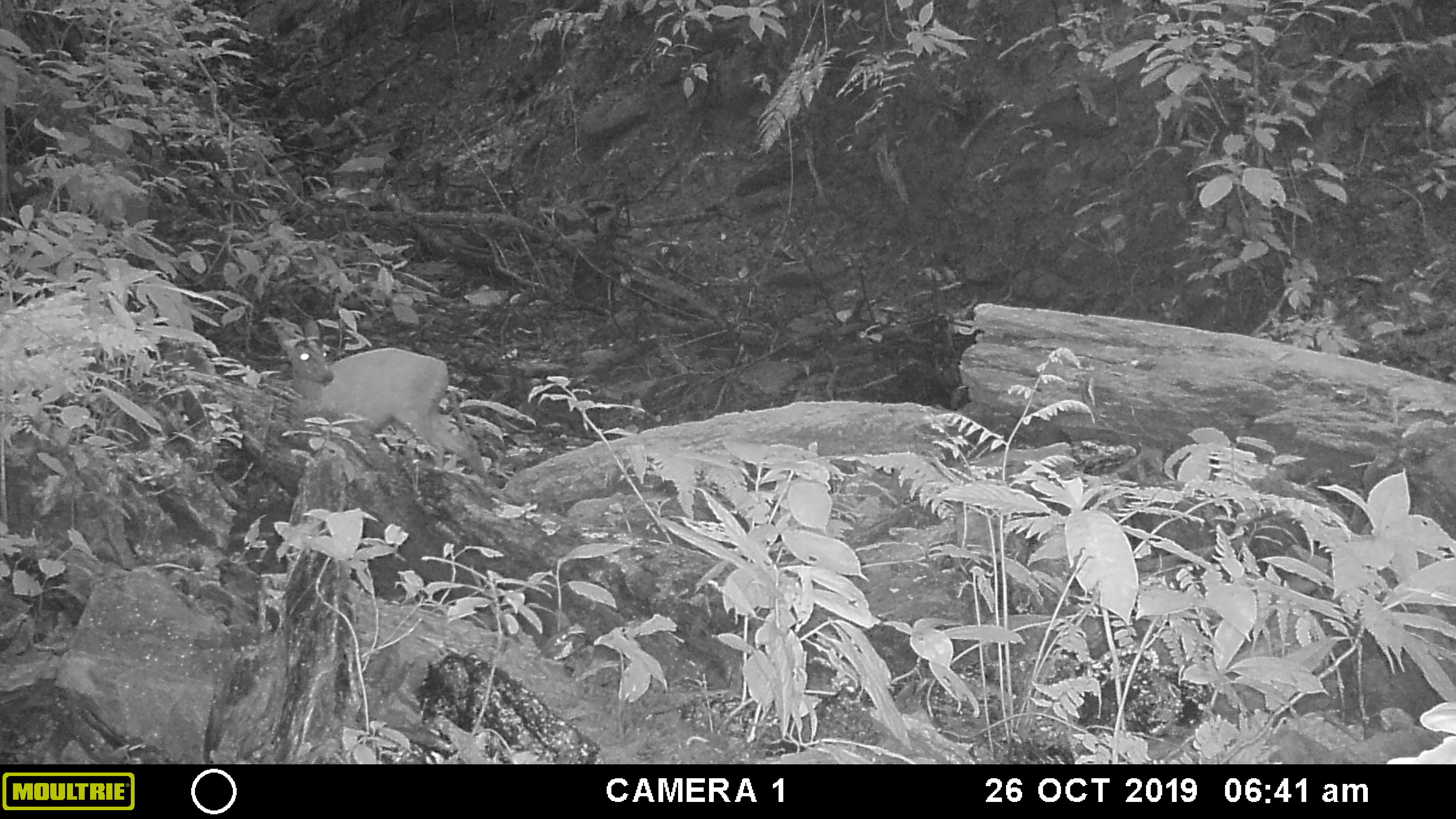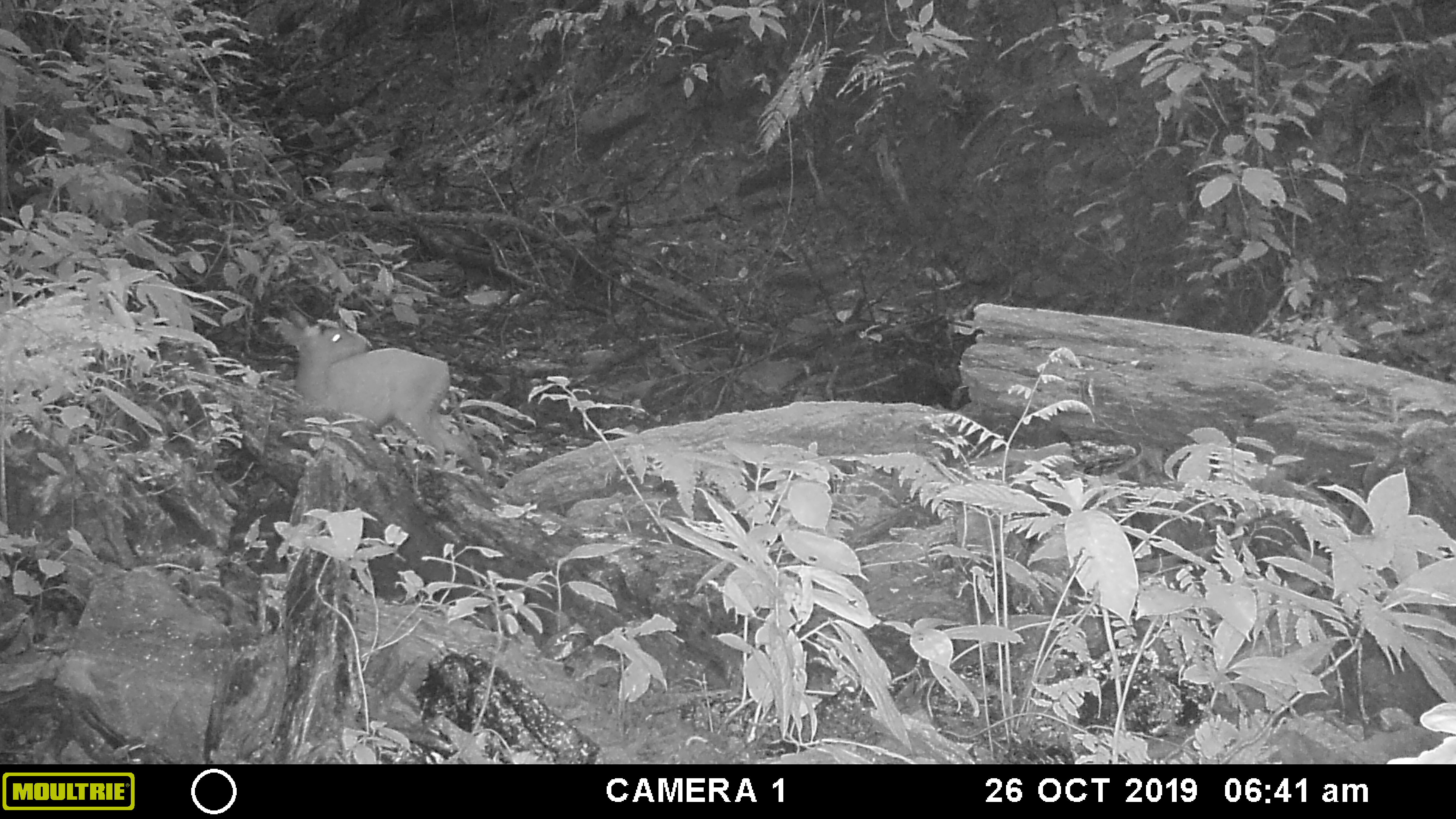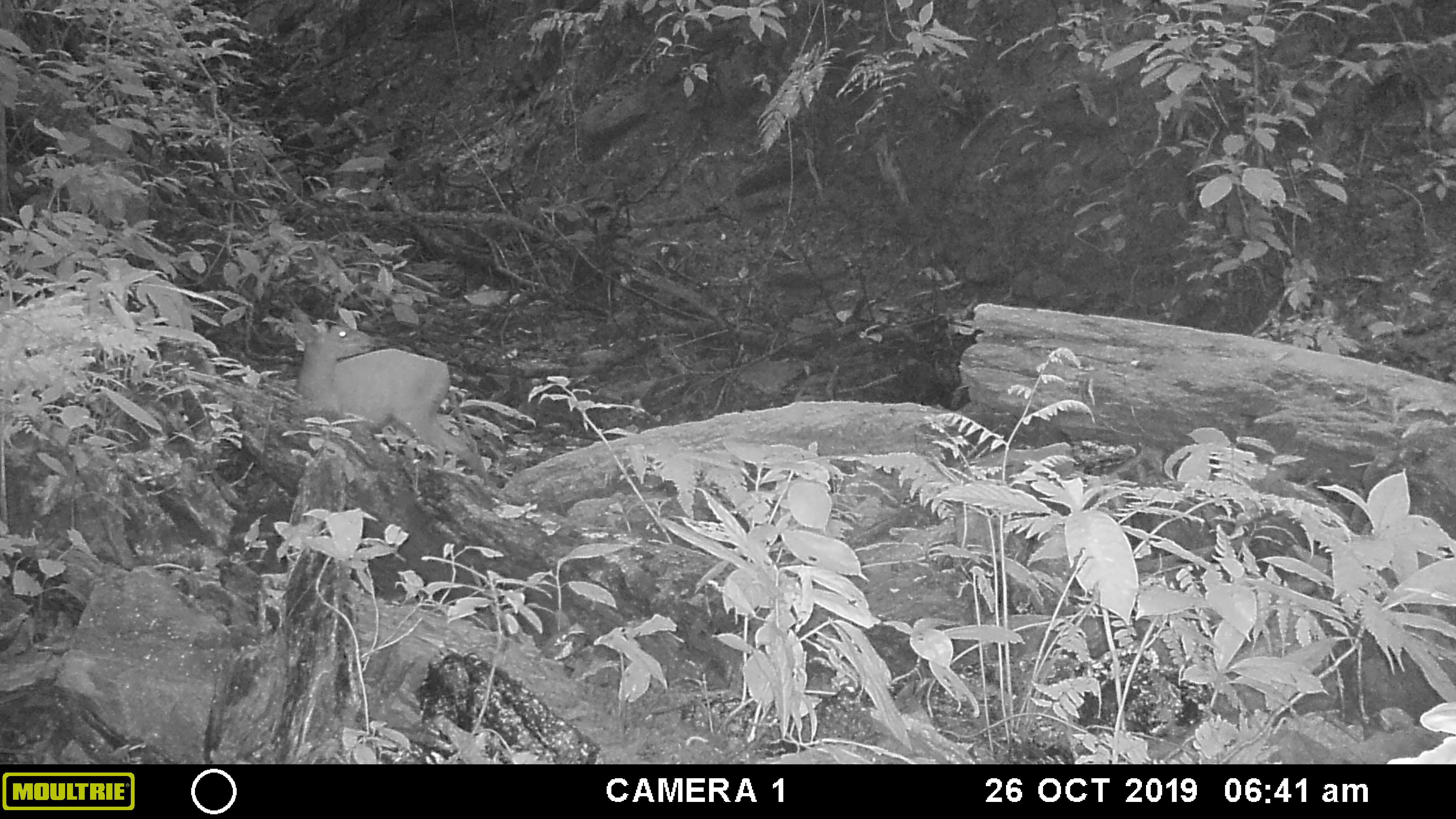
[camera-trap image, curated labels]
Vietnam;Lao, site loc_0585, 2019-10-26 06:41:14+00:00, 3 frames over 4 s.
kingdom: Animalia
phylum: Chordata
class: Mammalia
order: Artiodactyla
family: Cervidae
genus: Muntiacus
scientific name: Muntiacus muntjak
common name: red muntjac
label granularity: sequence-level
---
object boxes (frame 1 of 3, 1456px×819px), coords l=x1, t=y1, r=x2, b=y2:
red muntjac: l=272, t=319, r=486, b=480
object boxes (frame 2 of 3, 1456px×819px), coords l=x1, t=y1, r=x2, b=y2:
red muntjac: l=273, t=309, r=489, b=490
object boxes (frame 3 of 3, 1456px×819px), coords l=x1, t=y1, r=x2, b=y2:
red muntjac: l=290, t=305, r=490, b=487